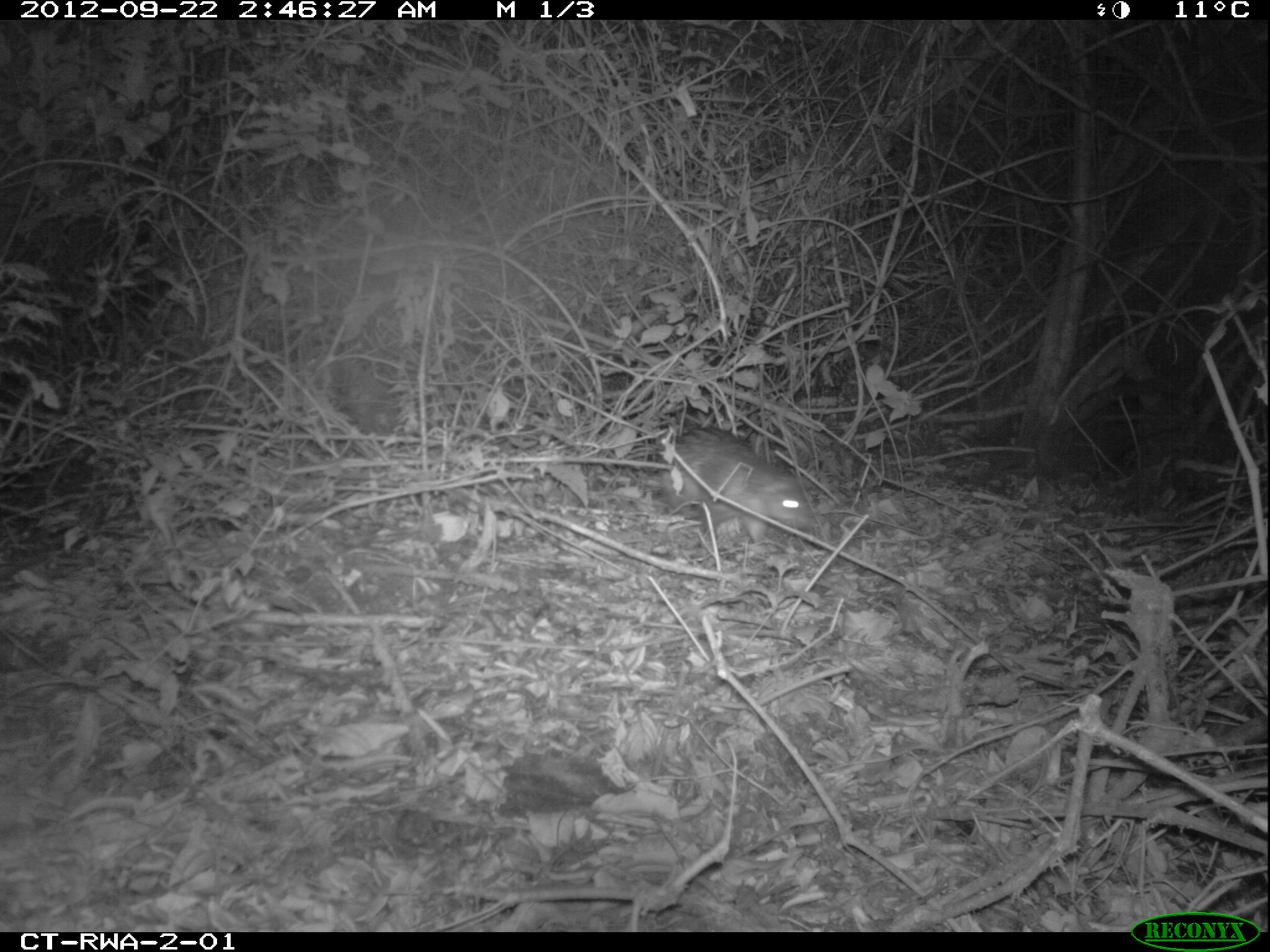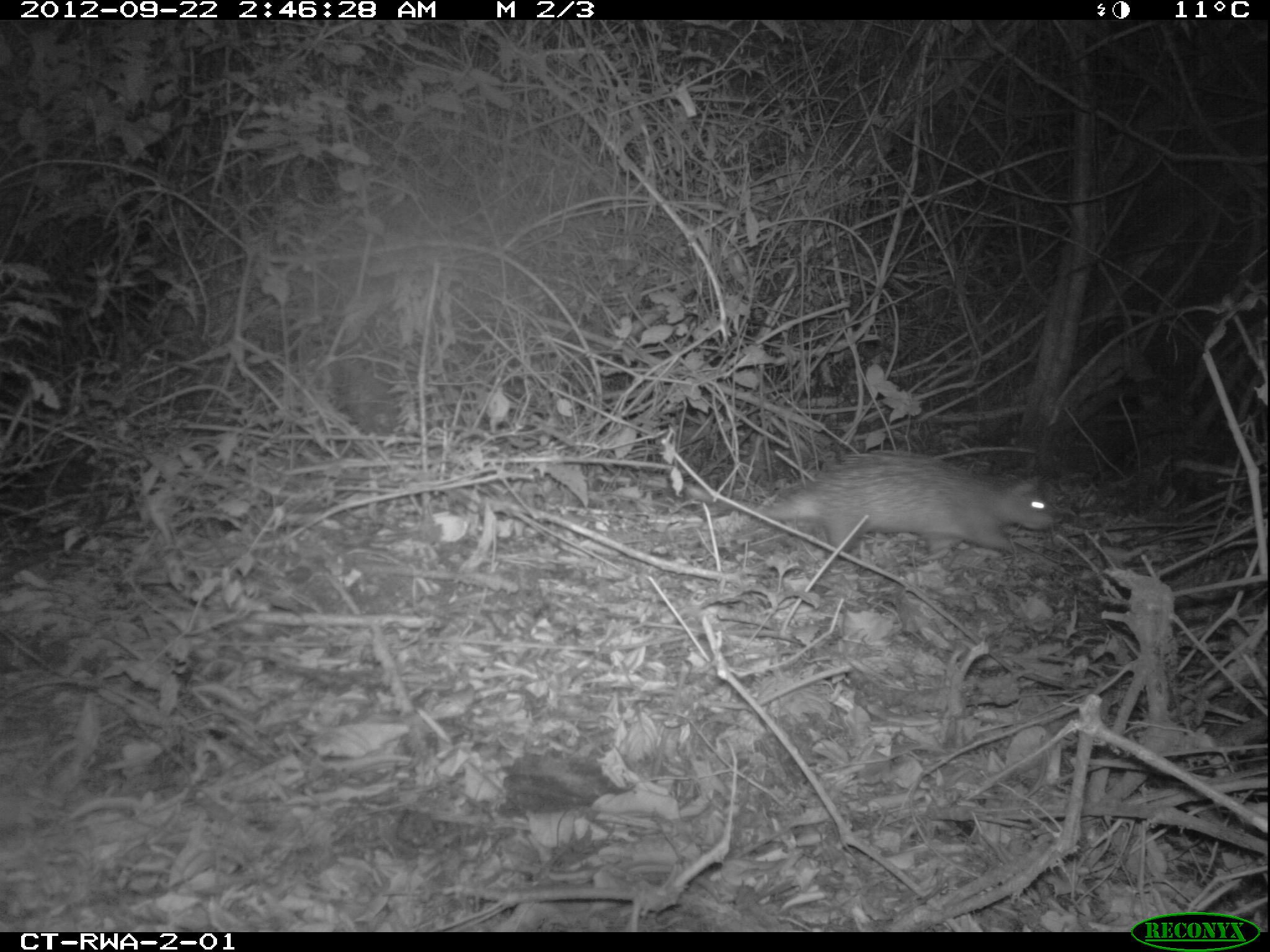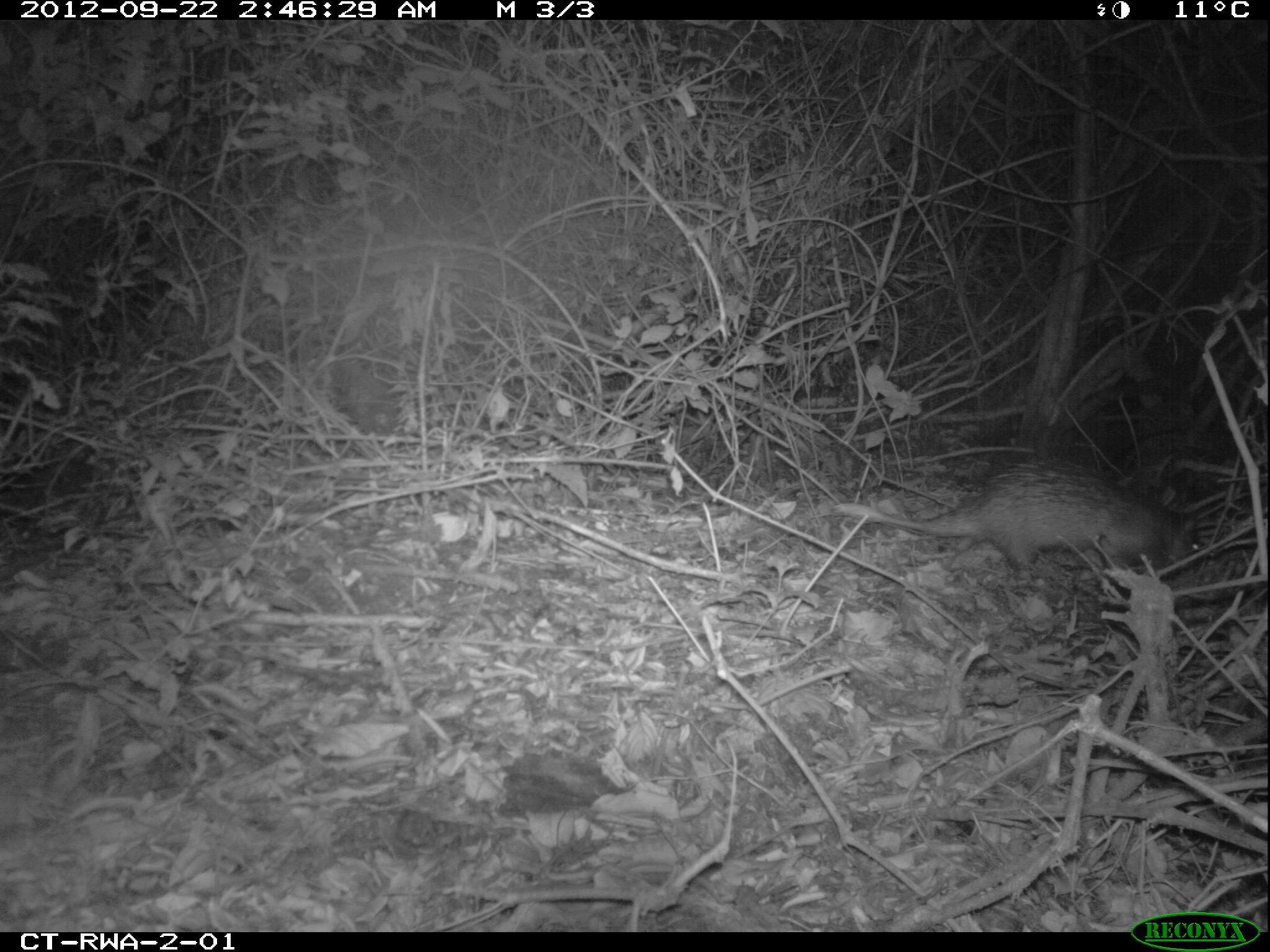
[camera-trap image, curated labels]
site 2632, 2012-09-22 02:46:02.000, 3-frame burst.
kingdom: Animalia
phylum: Chordata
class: Mammalia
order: Rodentia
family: Hystricidae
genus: Atherurus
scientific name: Atherurus africanus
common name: african brush-tailed porcupine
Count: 1.